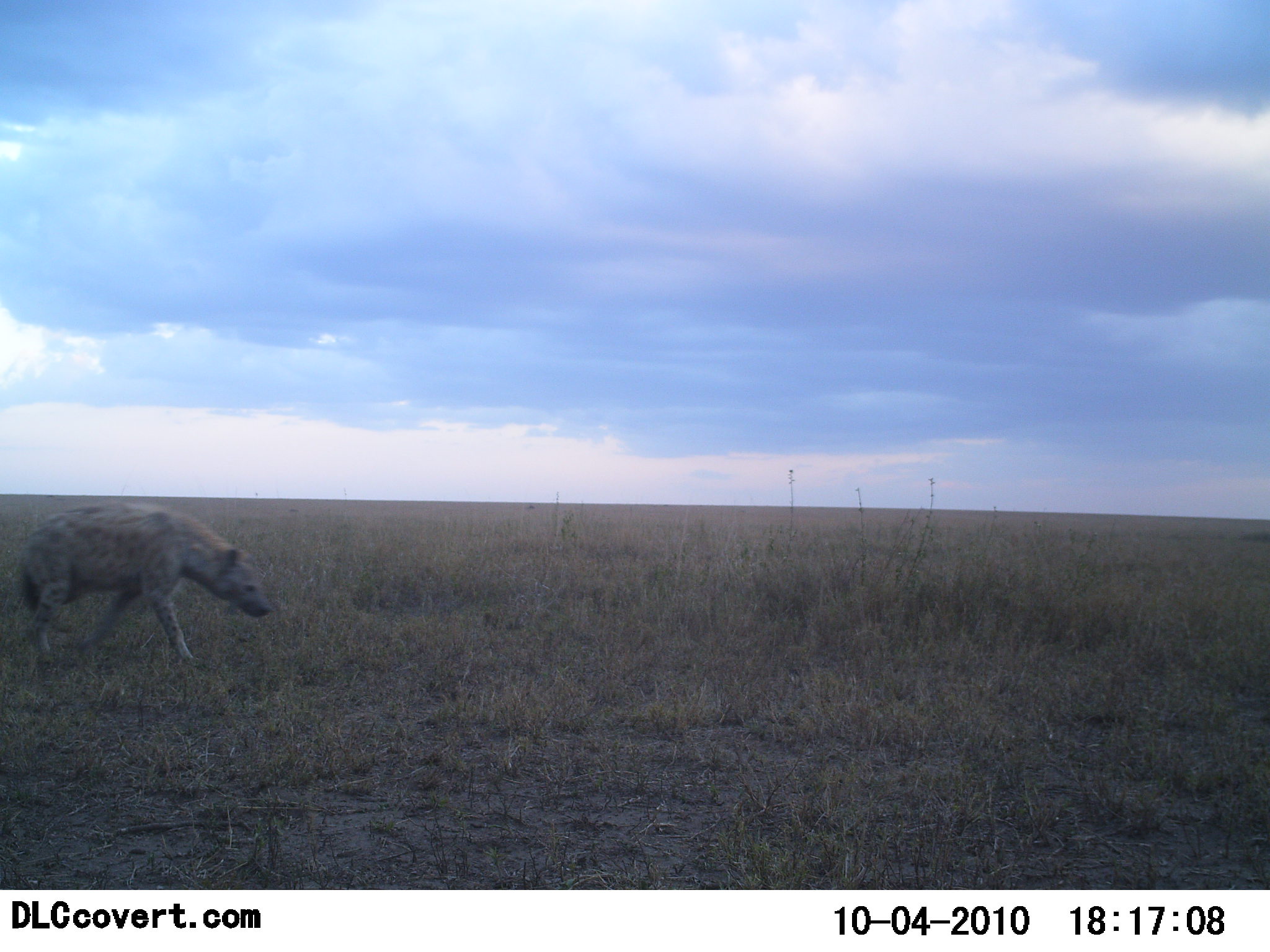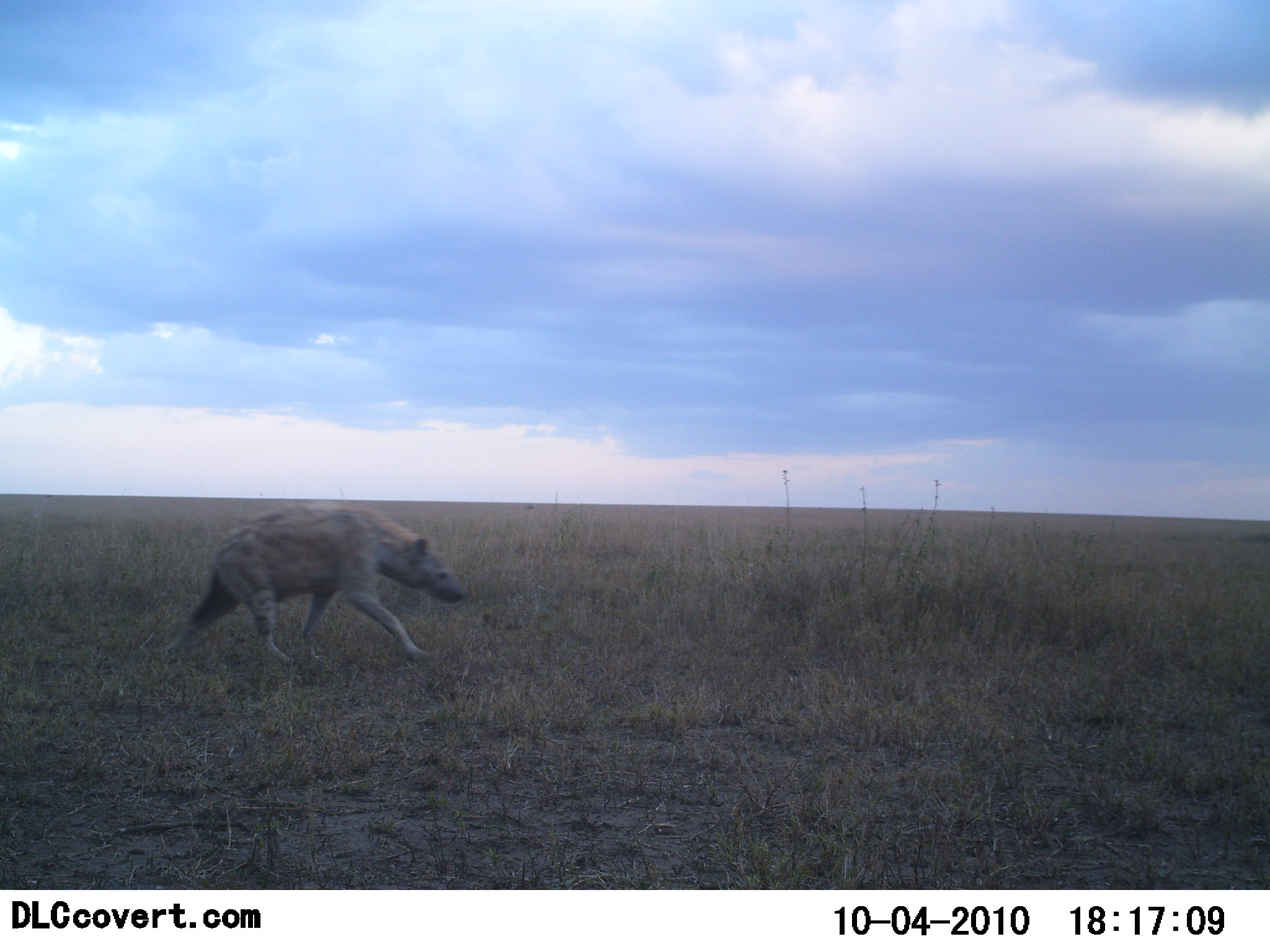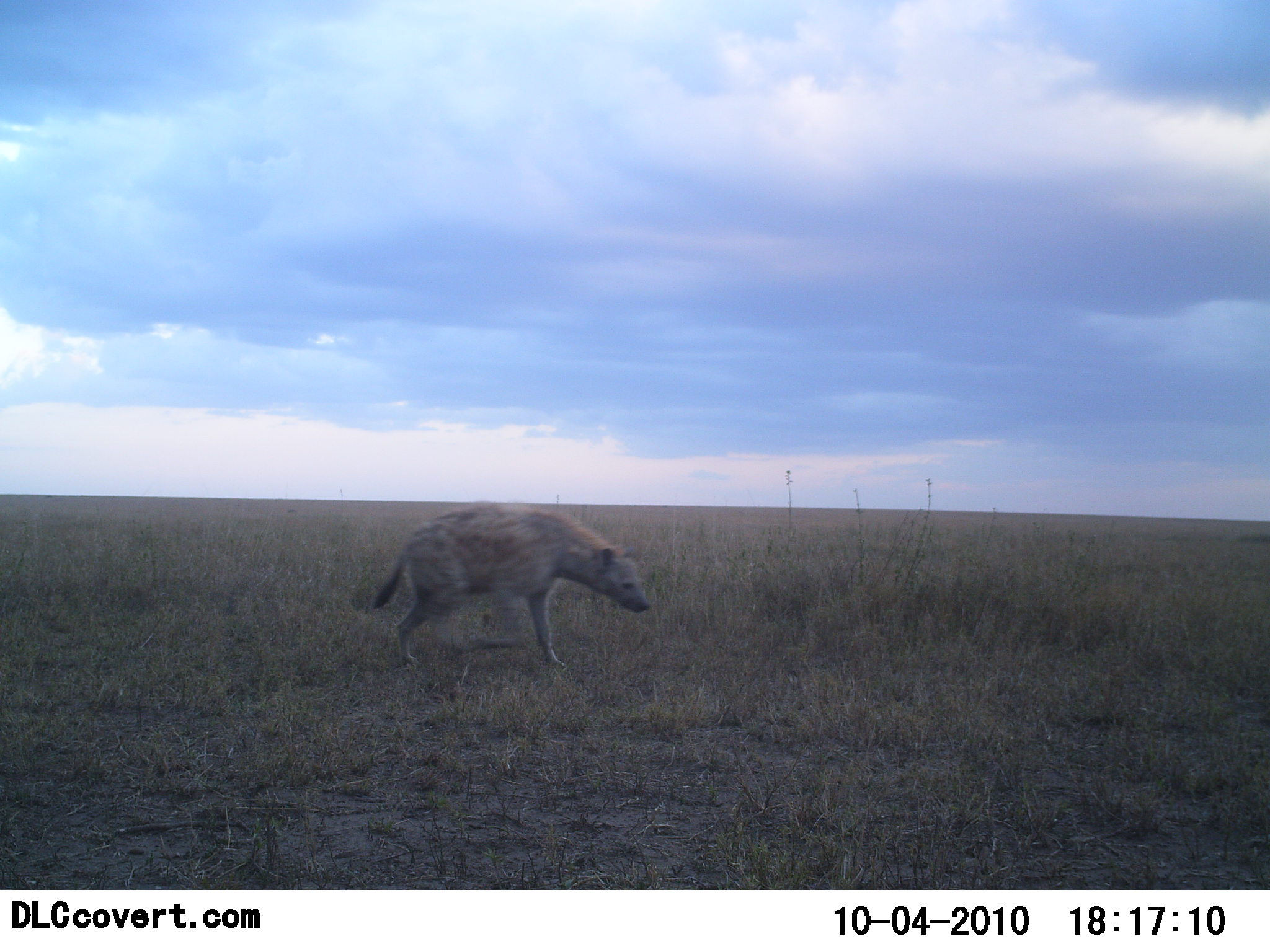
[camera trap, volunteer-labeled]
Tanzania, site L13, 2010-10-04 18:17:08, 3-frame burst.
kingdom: Animalia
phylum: Chordata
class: Mammalia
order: Carnivora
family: Hyaenidae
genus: Crocuta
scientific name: Crocuta crocuta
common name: spotted hyena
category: hyenaspotted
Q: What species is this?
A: Hyenaspotted (spotted hyena) (Crocuta crocuta).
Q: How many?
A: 1.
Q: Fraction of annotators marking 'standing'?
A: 8%.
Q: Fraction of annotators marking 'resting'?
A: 0%.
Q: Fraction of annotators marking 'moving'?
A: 100%.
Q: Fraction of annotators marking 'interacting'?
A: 0%.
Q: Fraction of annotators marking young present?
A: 0%.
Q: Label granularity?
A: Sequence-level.